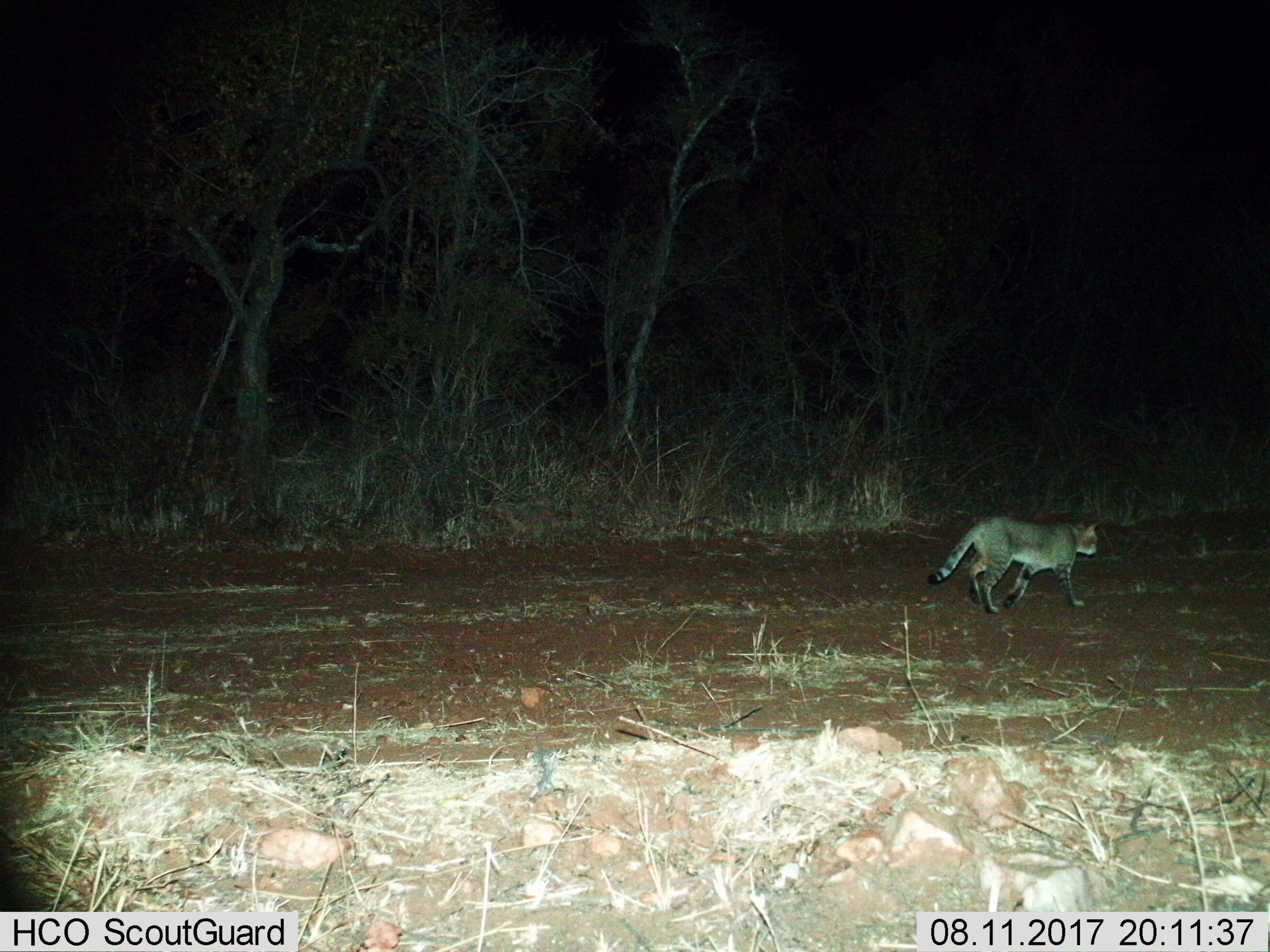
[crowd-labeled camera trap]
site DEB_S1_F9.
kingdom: Animalia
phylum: Chordata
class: Mammalia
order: Carnivora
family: Felidae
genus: Felis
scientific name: Felis lybica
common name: african wild cat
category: africanwildcat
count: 1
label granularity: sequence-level